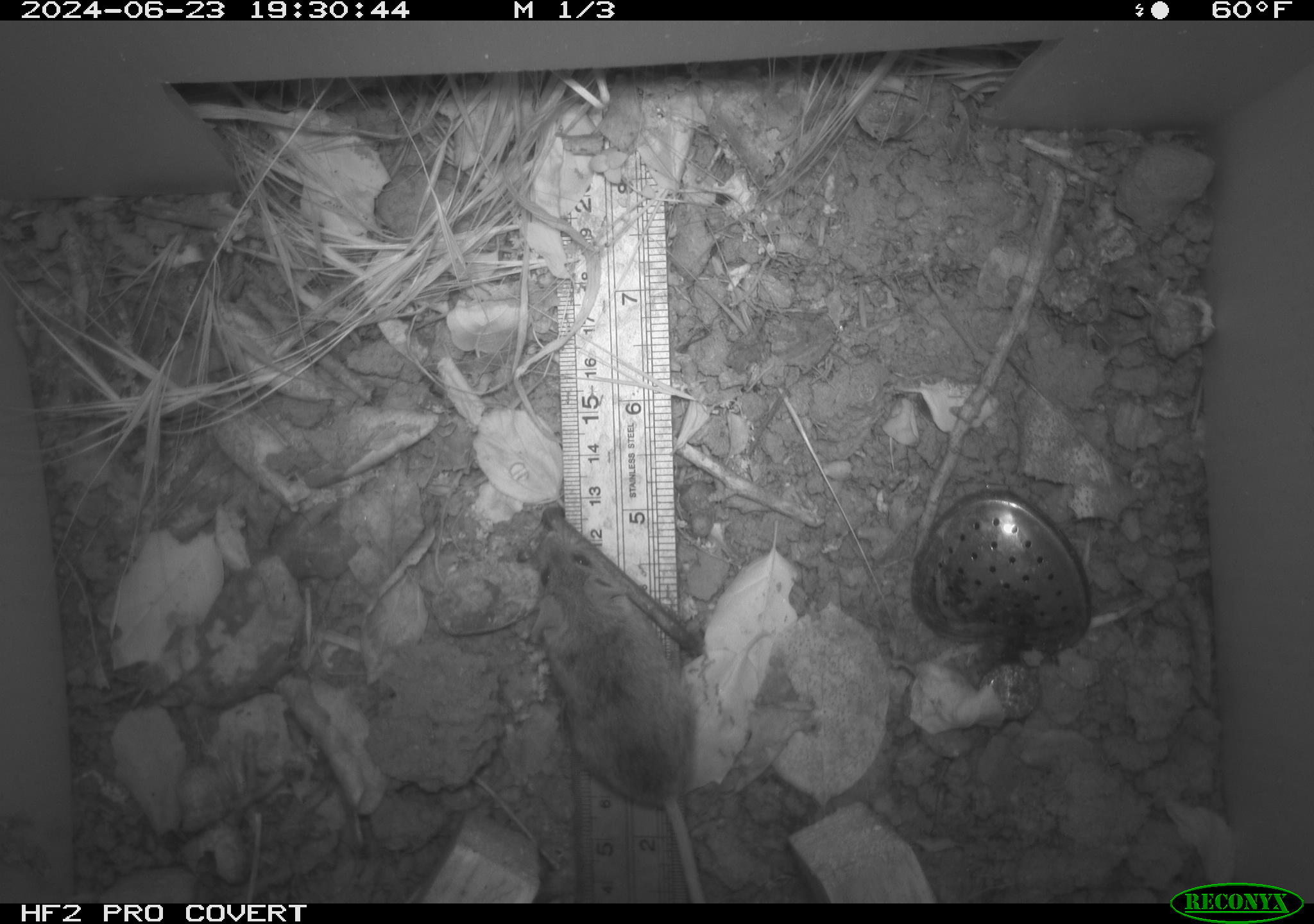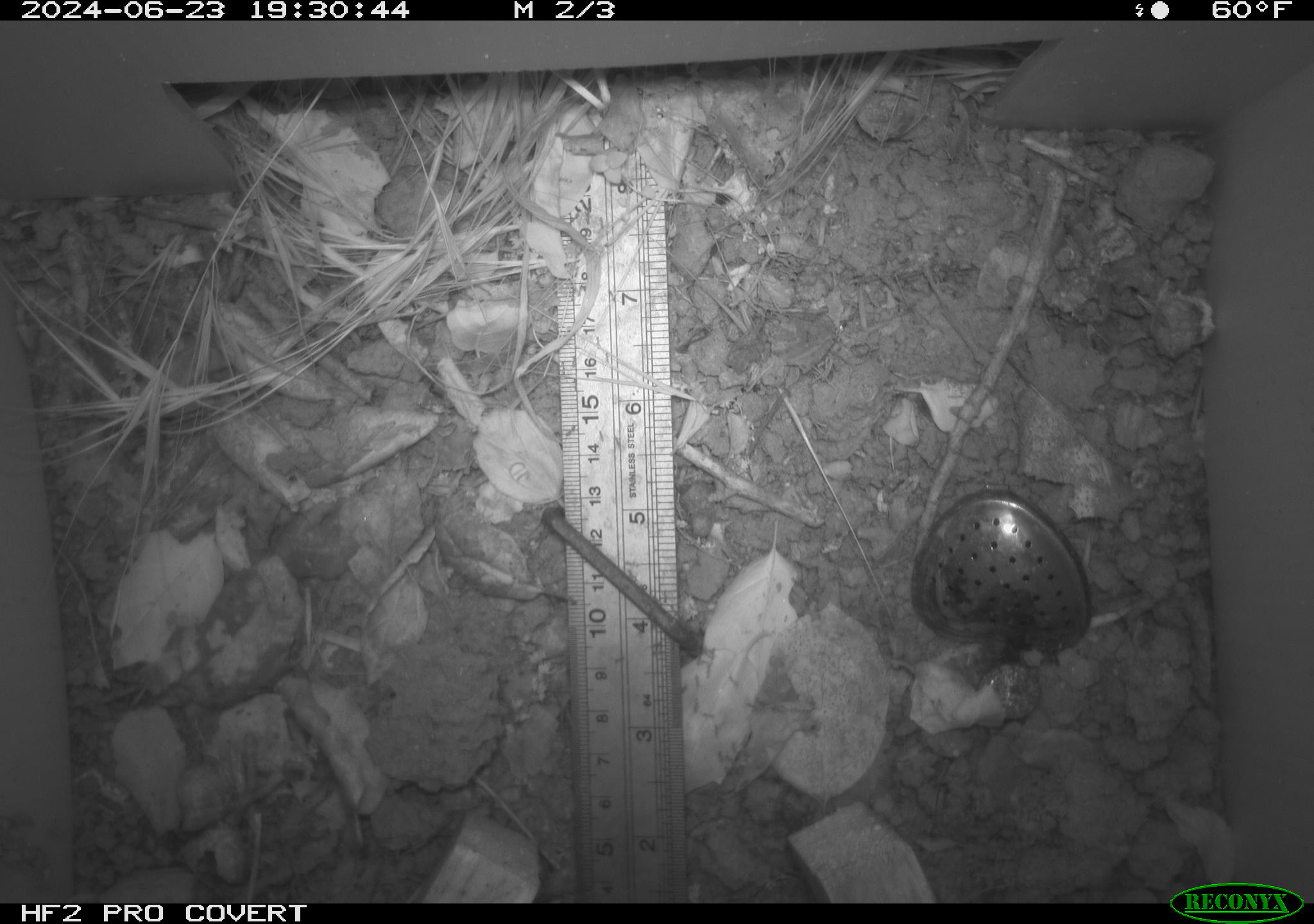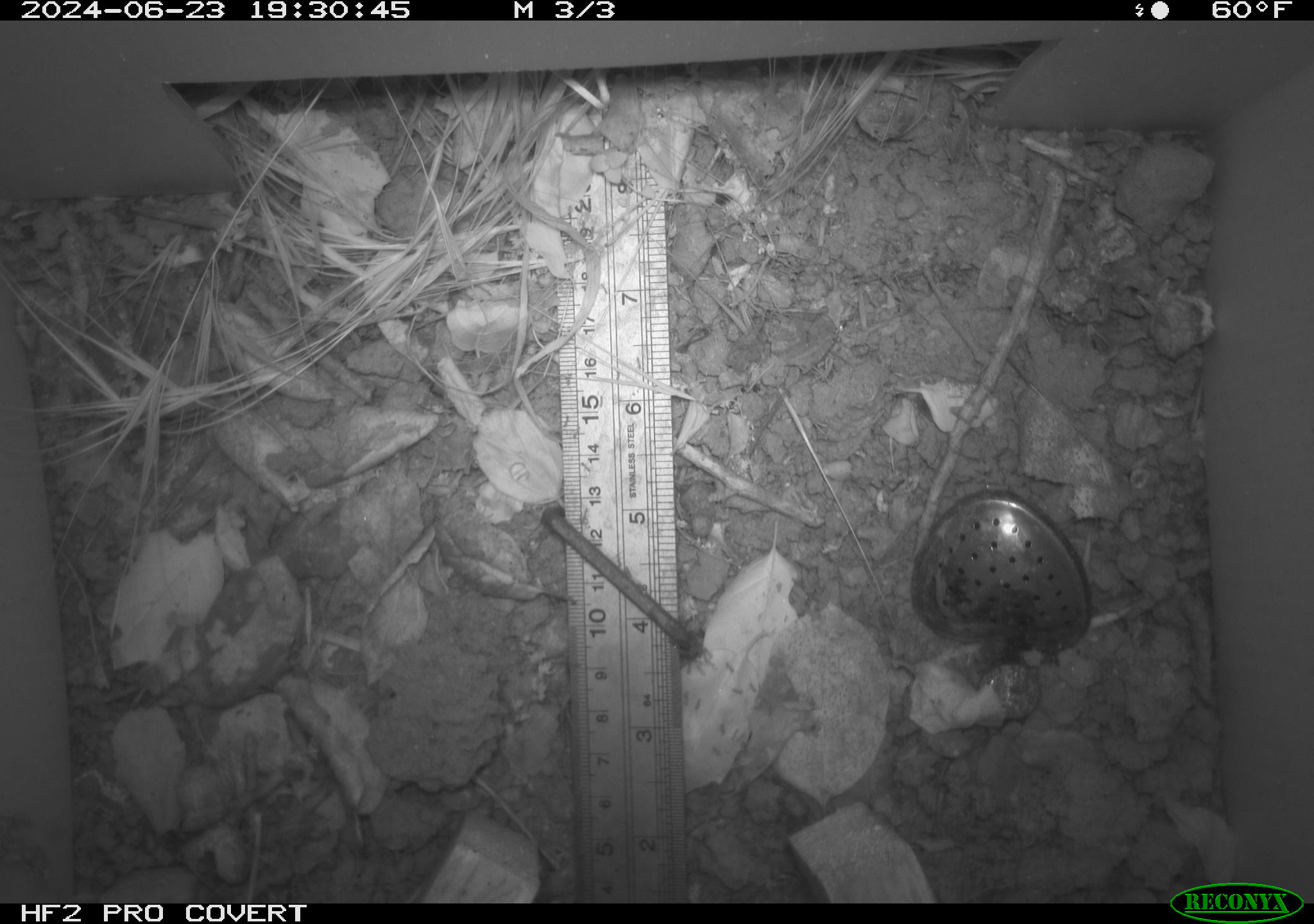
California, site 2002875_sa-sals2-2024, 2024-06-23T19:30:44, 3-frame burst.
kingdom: Animalia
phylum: Chordata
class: Mammalia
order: Rodentia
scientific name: Rodentia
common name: mouse species